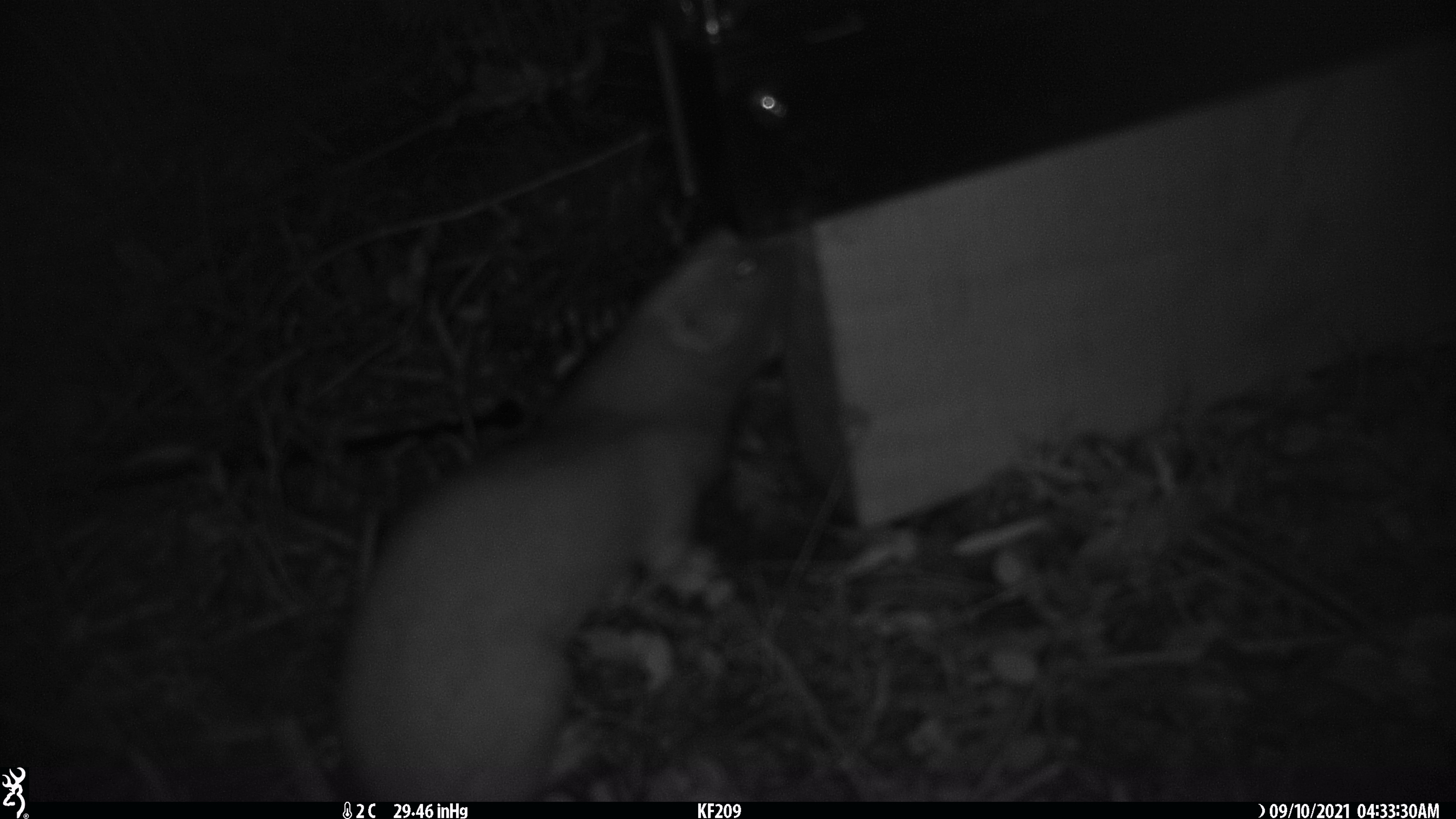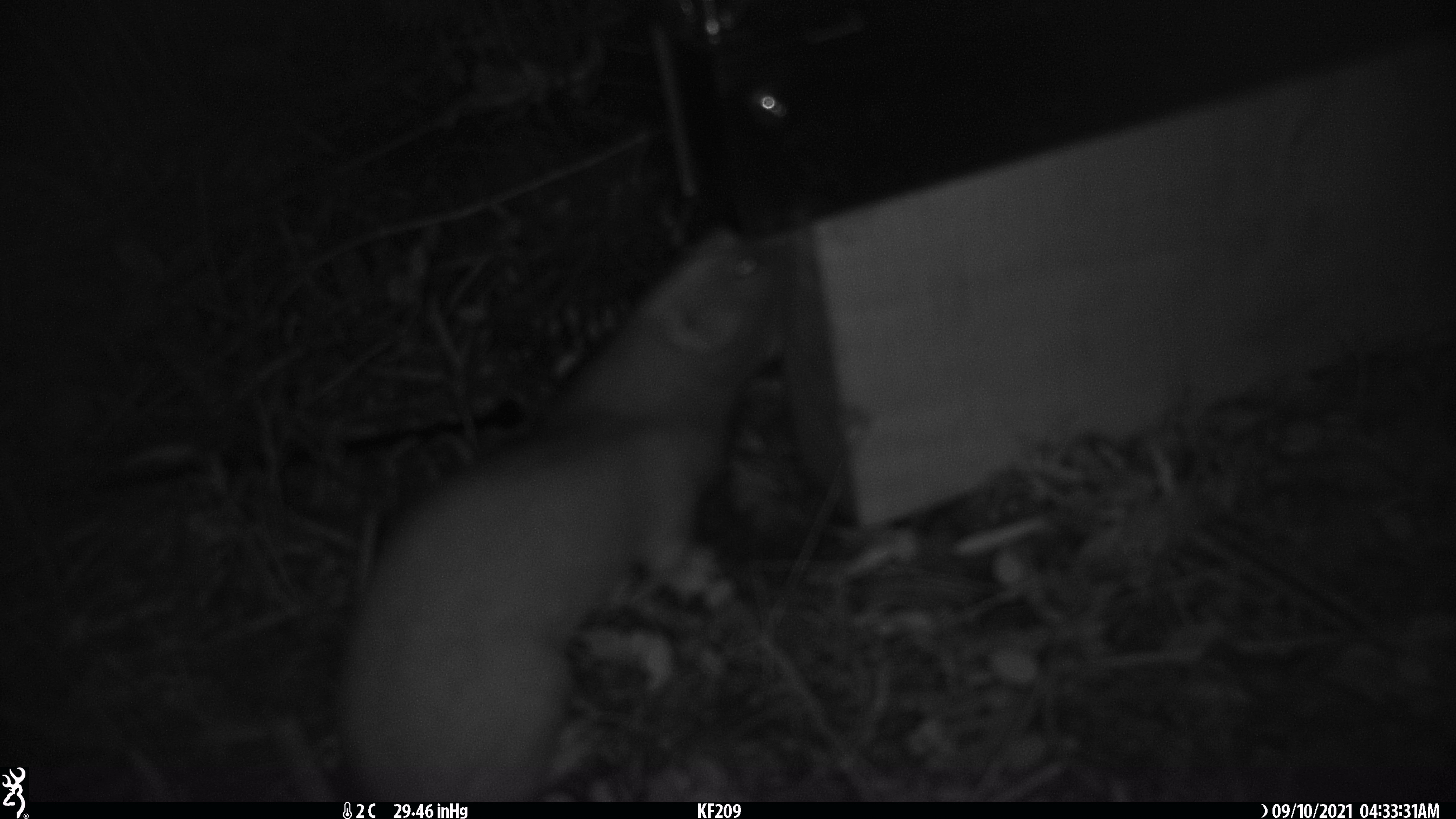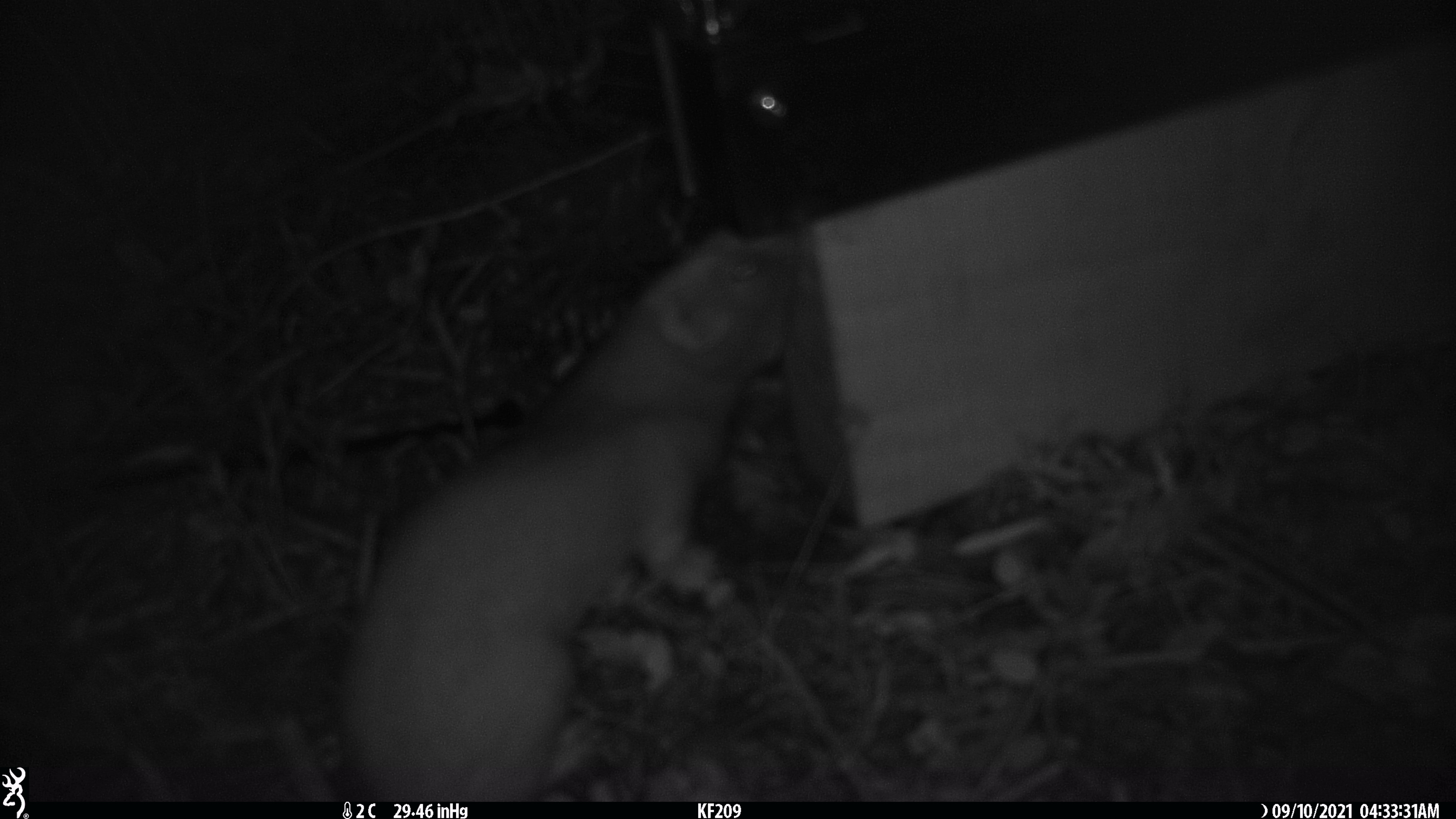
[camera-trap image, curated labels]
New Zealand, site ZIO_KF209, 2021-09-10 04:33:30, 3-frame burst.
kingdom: Animalia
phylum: Chordata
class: Mammalia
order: Carnivora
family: Mustelidae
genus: Mustela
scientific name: Mustela erminea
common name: stoat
Stoat (Mustela erminea).